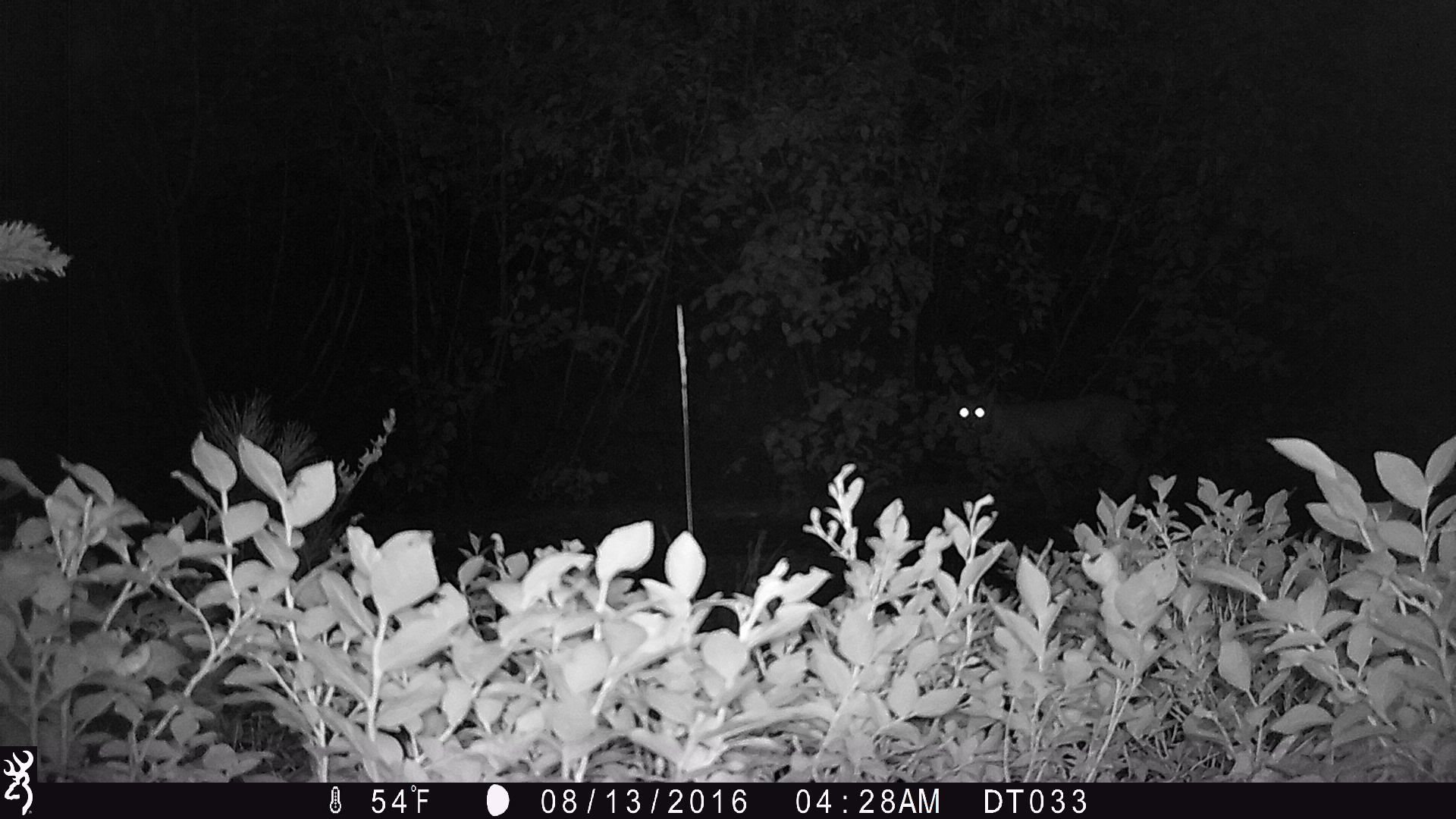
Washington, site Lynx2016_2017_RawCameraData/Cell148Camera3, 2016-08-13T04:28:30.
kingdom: Animalia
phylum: Chordata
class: Mammalia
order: Carnivora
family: Felidae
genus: Lynx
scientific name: Lynx rufus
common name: bobcat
Lynx rufus (bobcat). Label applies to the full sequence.